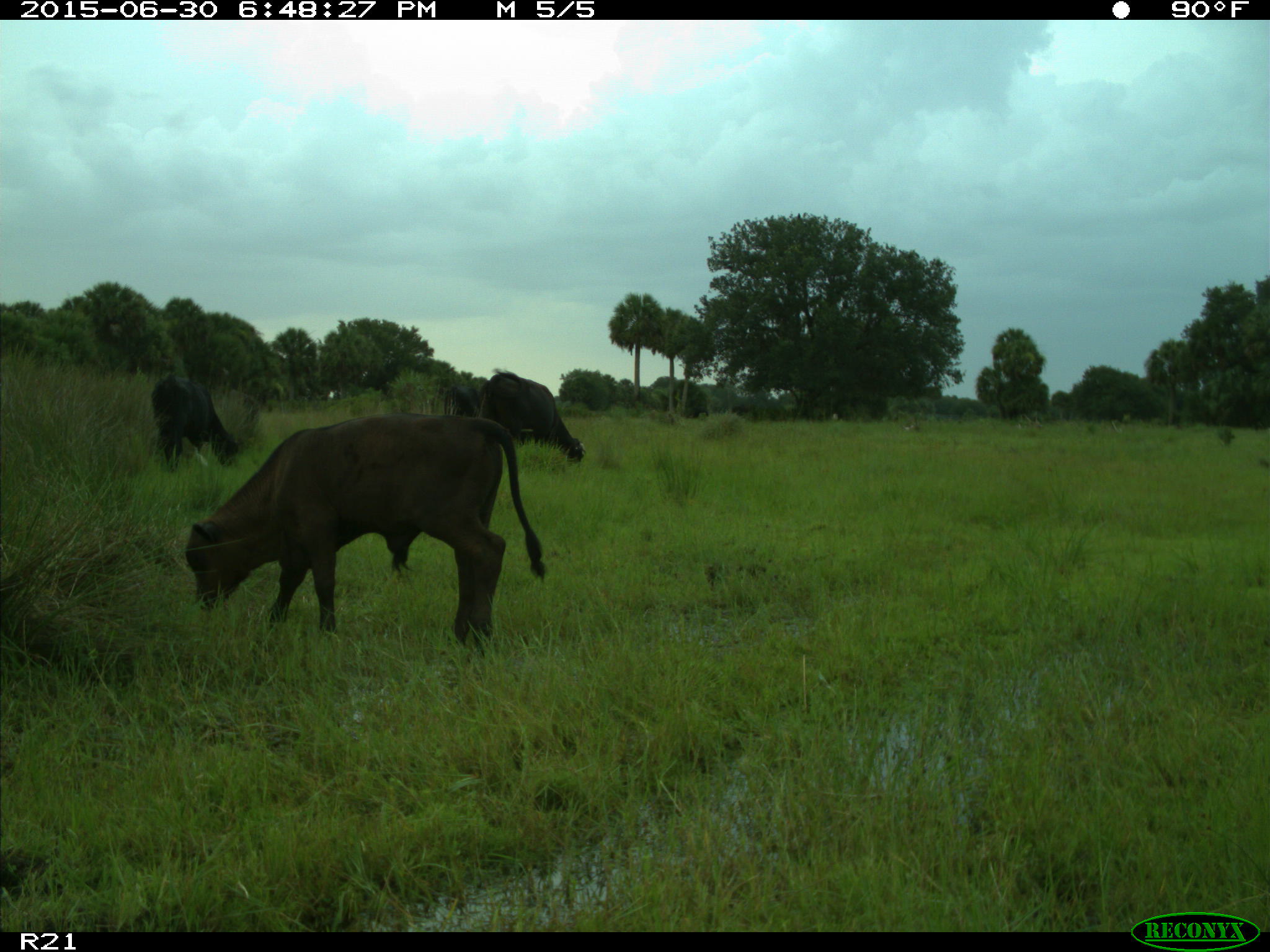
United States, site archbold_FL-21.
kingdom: Animalia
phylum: Chordata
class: Mammalia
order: Artiodactyla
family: Bovidae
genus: Bos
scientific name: Bos taurus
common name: domestic cow